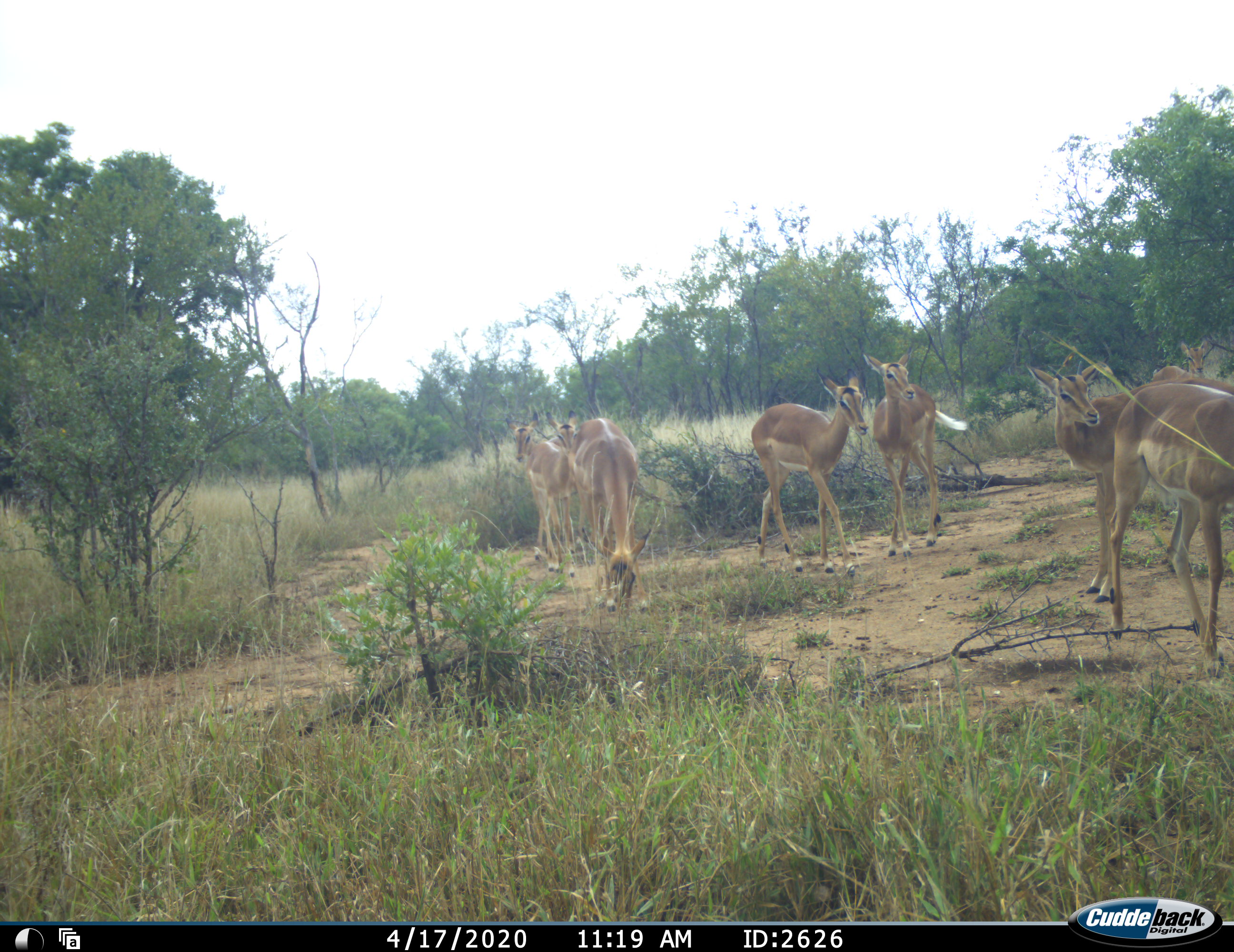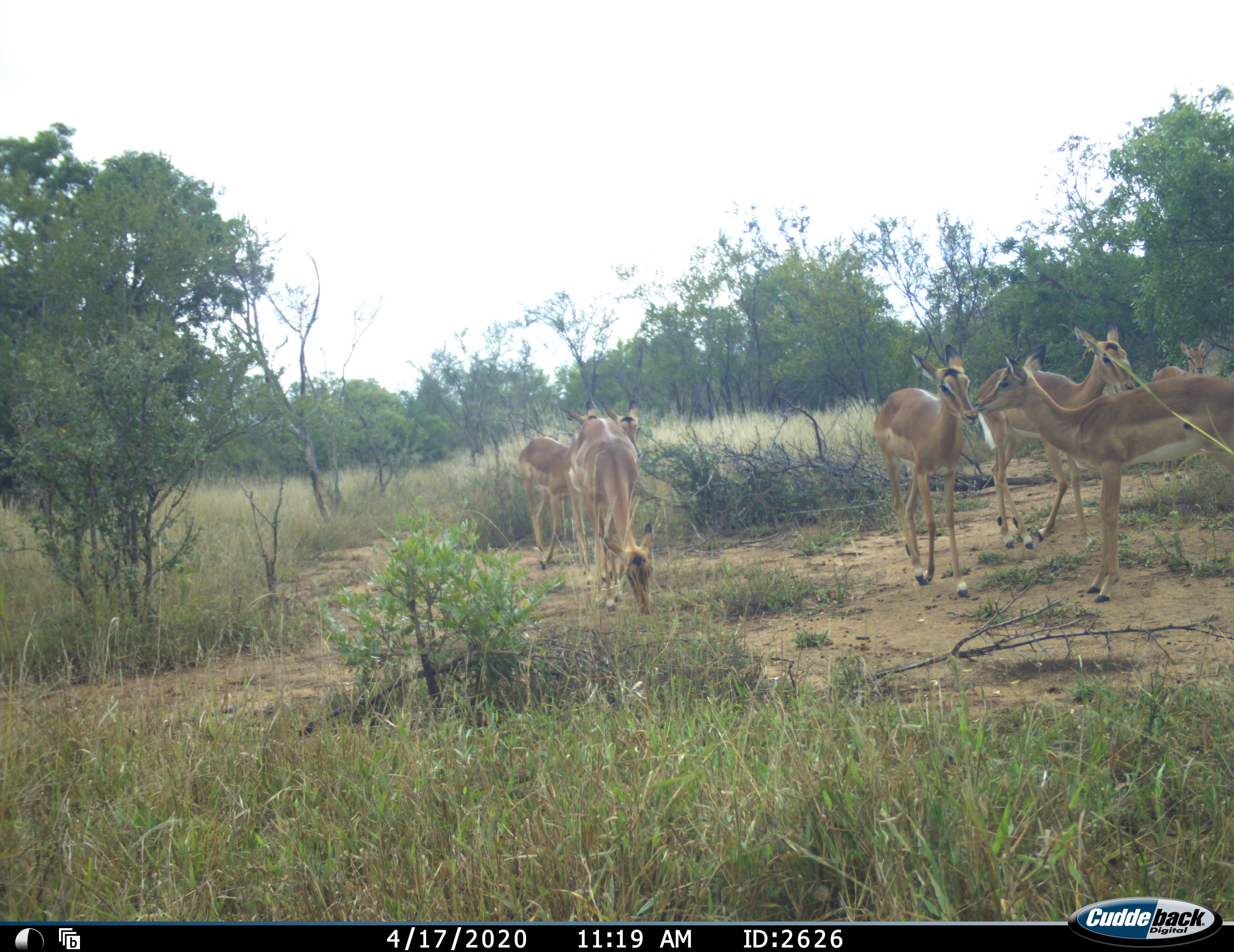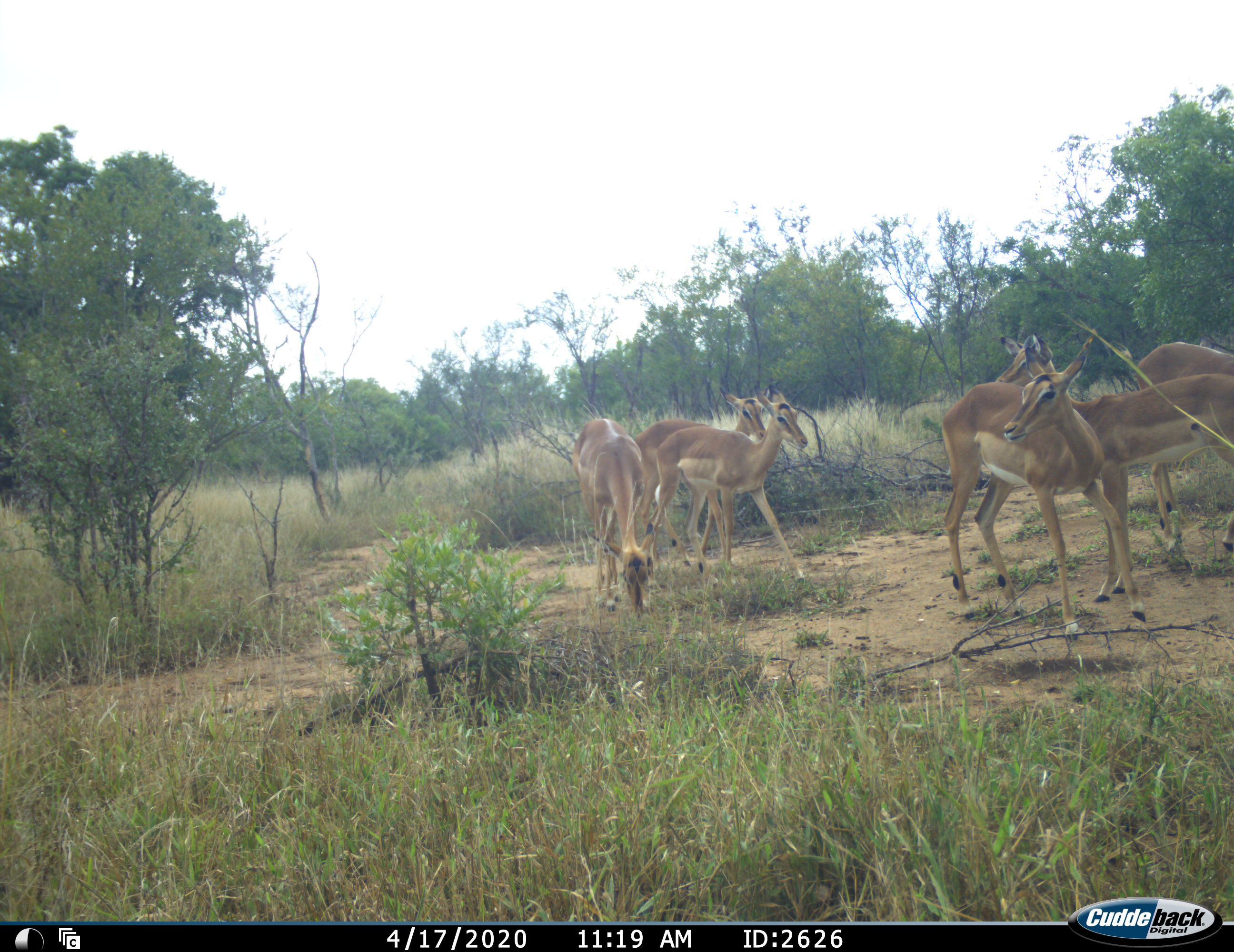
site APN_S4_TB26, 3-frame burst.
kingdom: Animalia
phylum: Chordata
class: Mammalia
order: Artiodactyla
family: Bovidae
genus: Aepyceros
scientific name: Aepyceros melampus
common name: impala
Impala (Aepyceros melampus), count 8. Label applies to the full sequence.